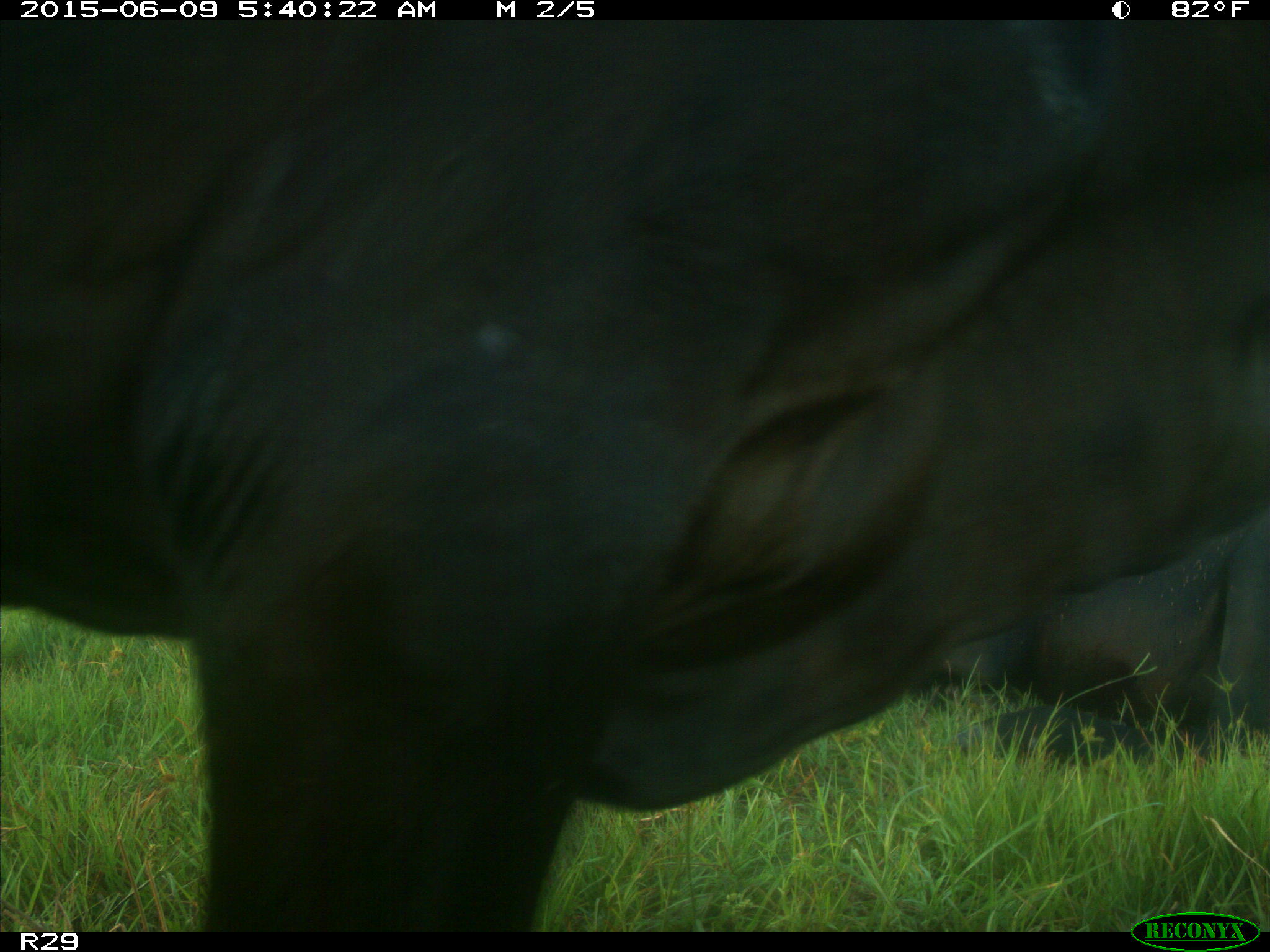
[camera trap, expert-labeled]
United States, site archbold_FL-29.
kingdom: Animalia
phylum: Chordata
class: Mammalia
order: Artiodactyla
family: Bovidae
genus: Bos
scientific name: Bos taurus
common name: domestic cow